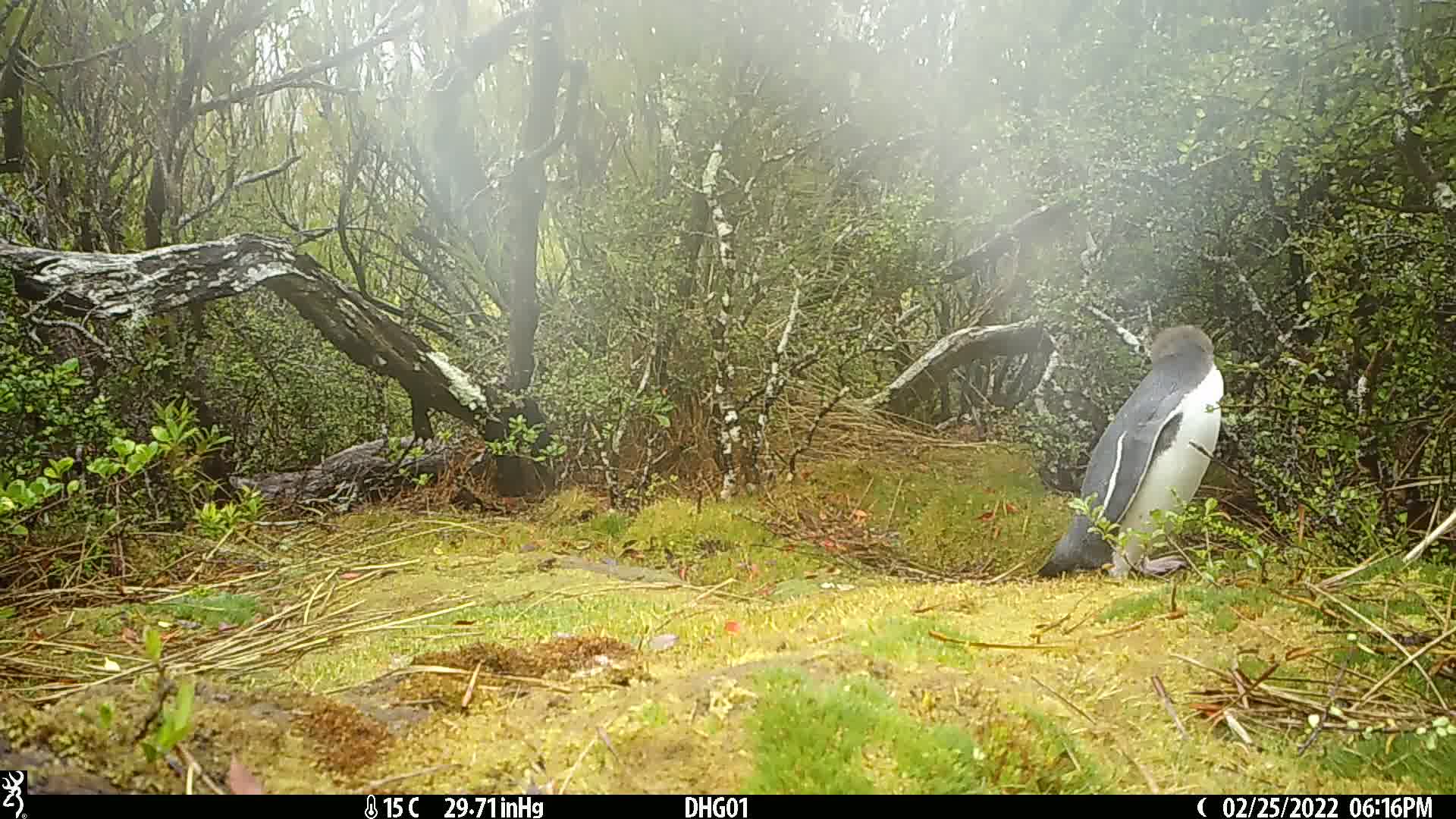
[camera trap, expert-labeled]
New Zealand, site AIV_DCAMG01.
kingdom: Animalia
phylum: Chordata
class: Aves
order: Sphenisciformes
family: Spheniscidae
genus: Megadyptes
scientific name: Megadyptes antipodes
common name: yellow-eyed penguin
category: yellow eyed penguin